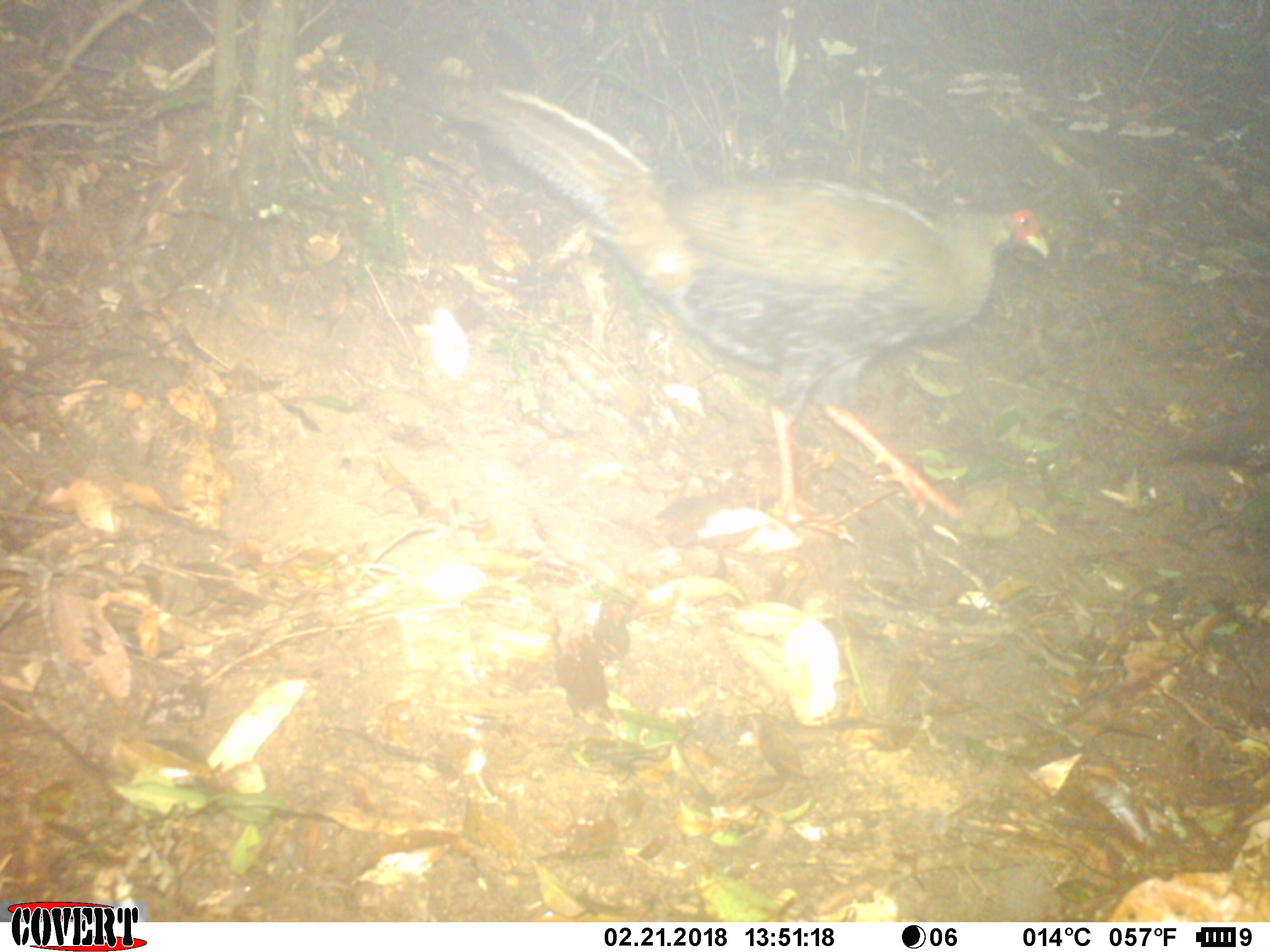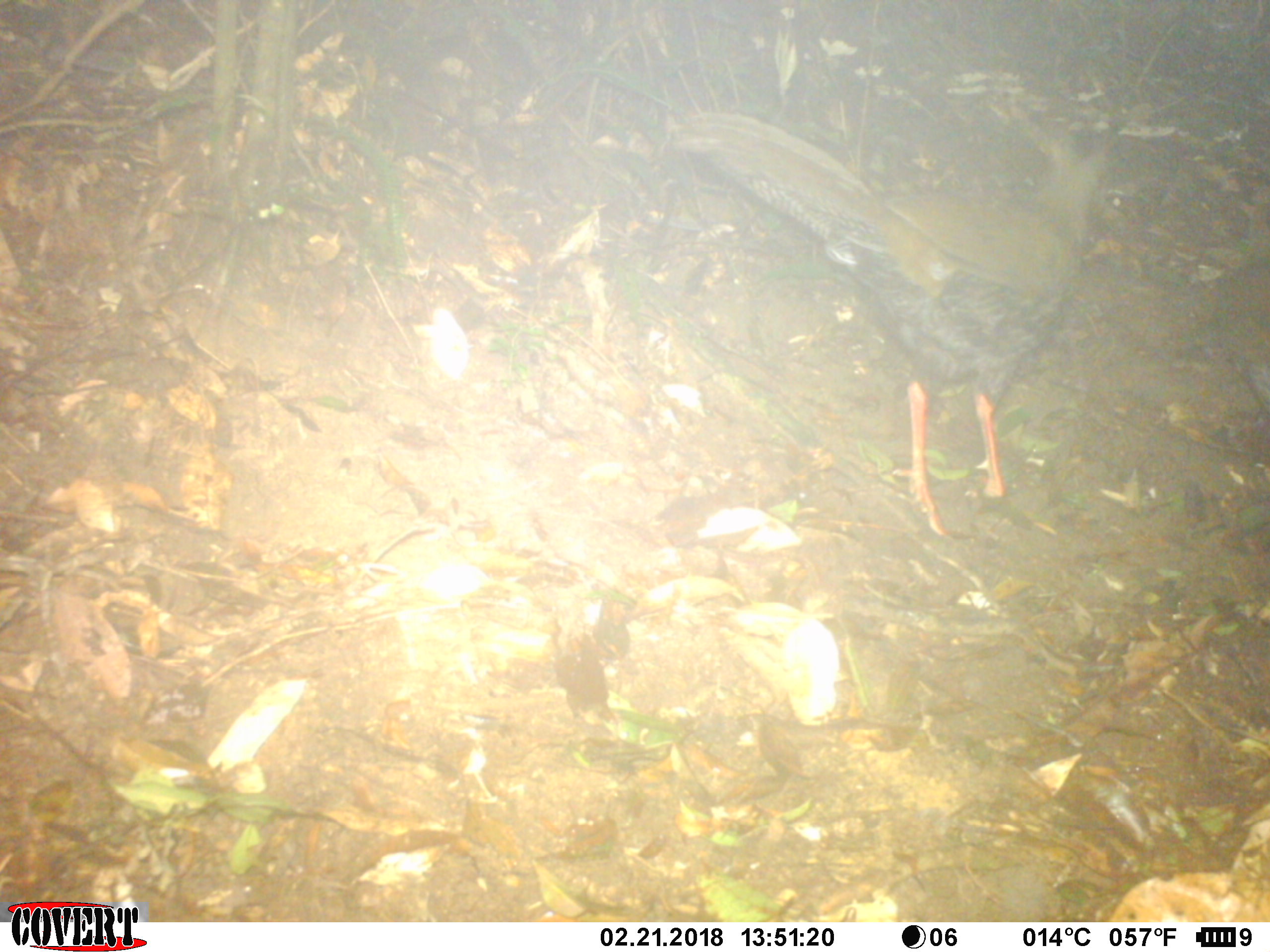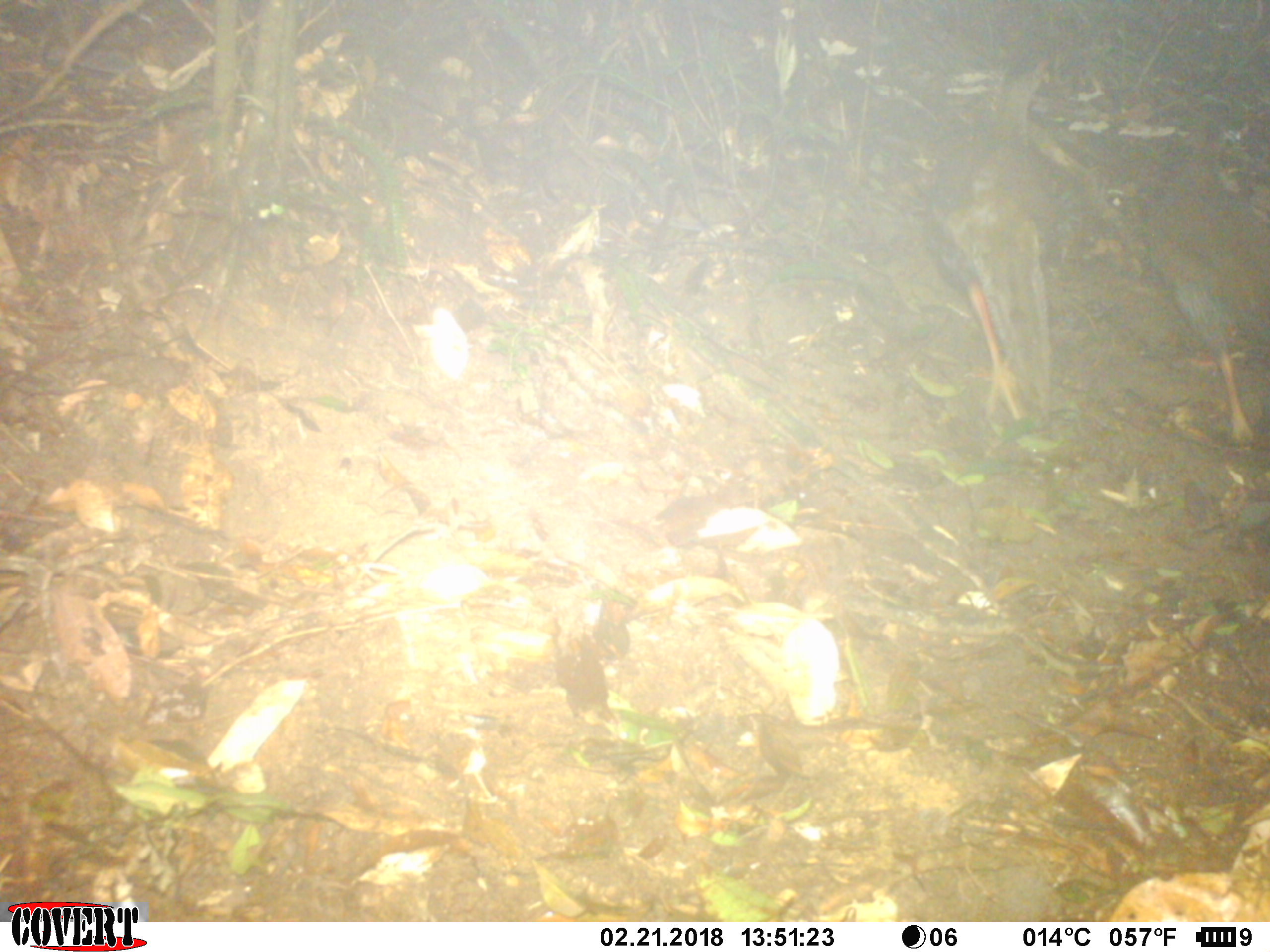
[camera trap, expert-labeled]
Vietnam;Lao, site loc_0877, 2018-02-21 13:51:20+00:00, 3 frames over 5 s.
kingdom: Animalia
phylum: Chordata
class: Aves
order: Galliformes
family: Phasianidae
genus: Lophura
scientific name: Lophura nycthemera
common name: silver pheasant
Silver pheasant (Lophura nycthemera). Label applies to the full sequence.